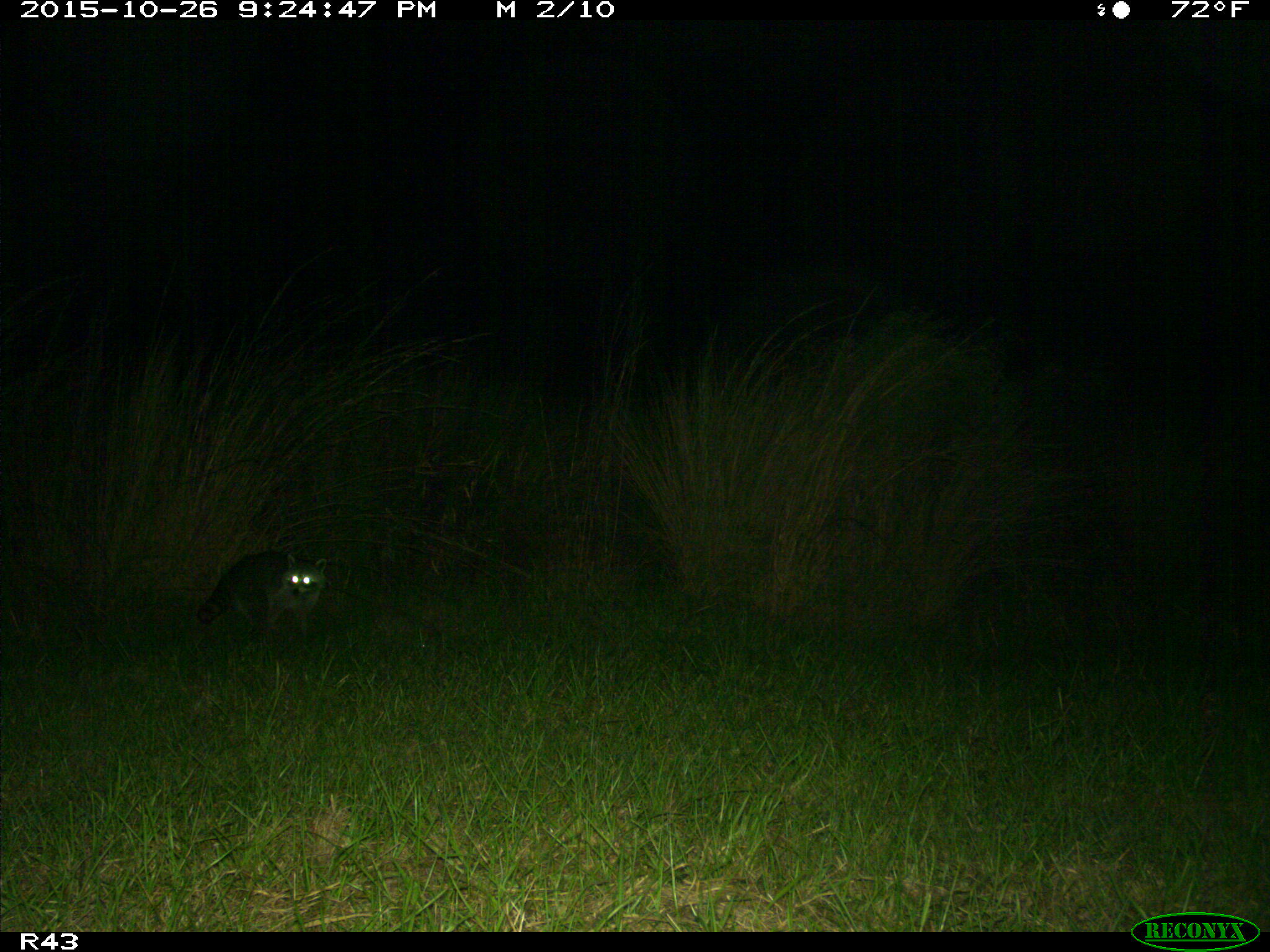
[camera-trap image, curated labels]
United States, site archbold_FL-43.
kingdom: Animalia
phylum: Chordata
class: Mammalia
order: Carnivora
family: Procyonidae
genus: Procyon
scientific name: Procyon lotor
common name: common raccoon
Procyon lotor (common raccoon).